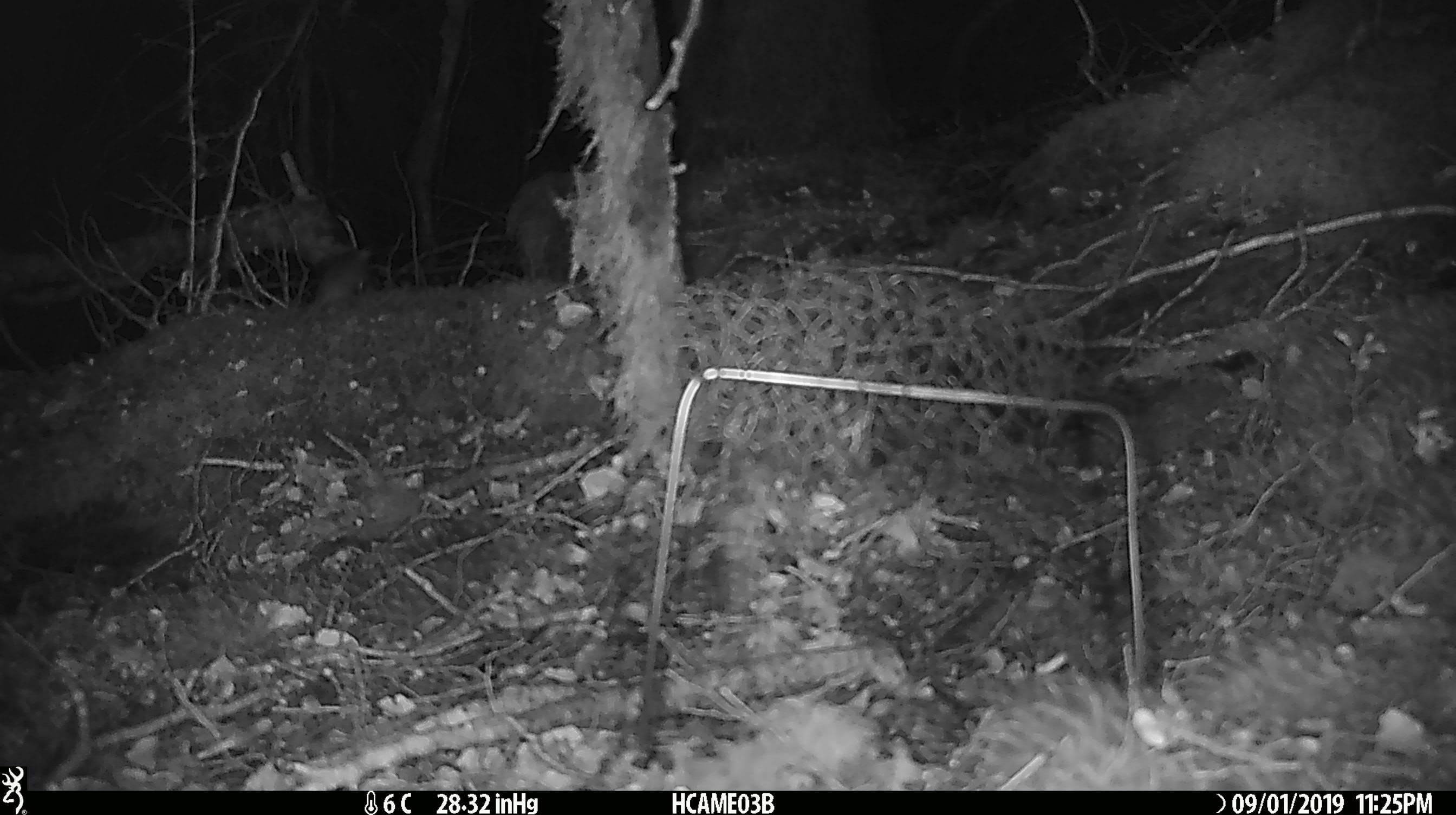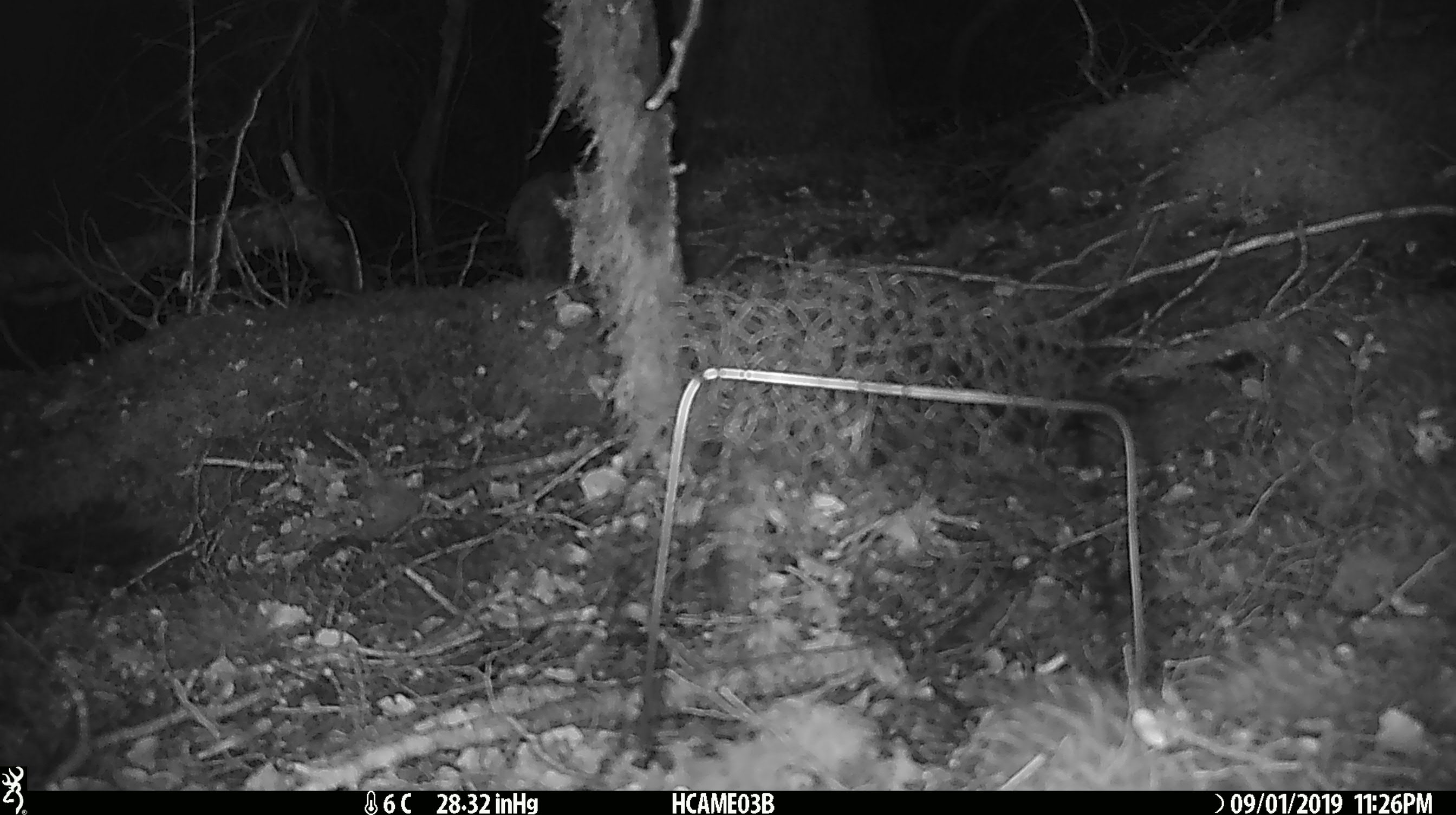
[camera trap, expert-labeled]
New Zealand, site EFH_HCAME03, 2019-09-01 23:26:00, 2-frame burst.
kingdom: Animalia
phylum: Chordata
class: Mammalia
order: Rodentia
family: Muridae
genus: Mus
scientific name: Mus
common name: mouse